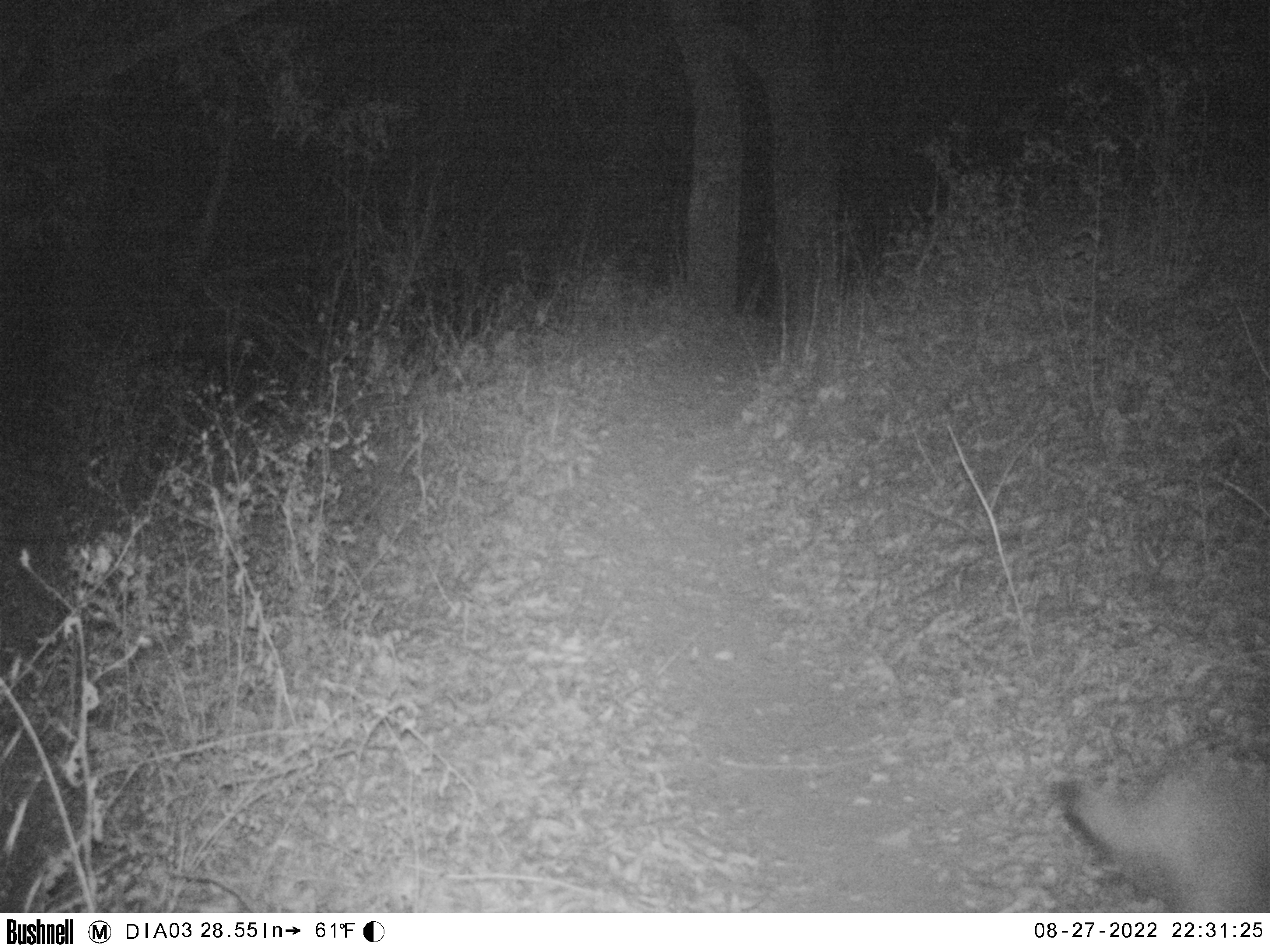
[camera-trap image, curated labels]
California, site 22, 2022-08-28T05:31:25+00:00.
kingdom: Animalia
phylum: Chordata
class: Mammalia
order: Carnivora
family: Canidae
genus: Canis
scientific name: Canis latrans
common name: coyote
Coyote (Canis latrans).